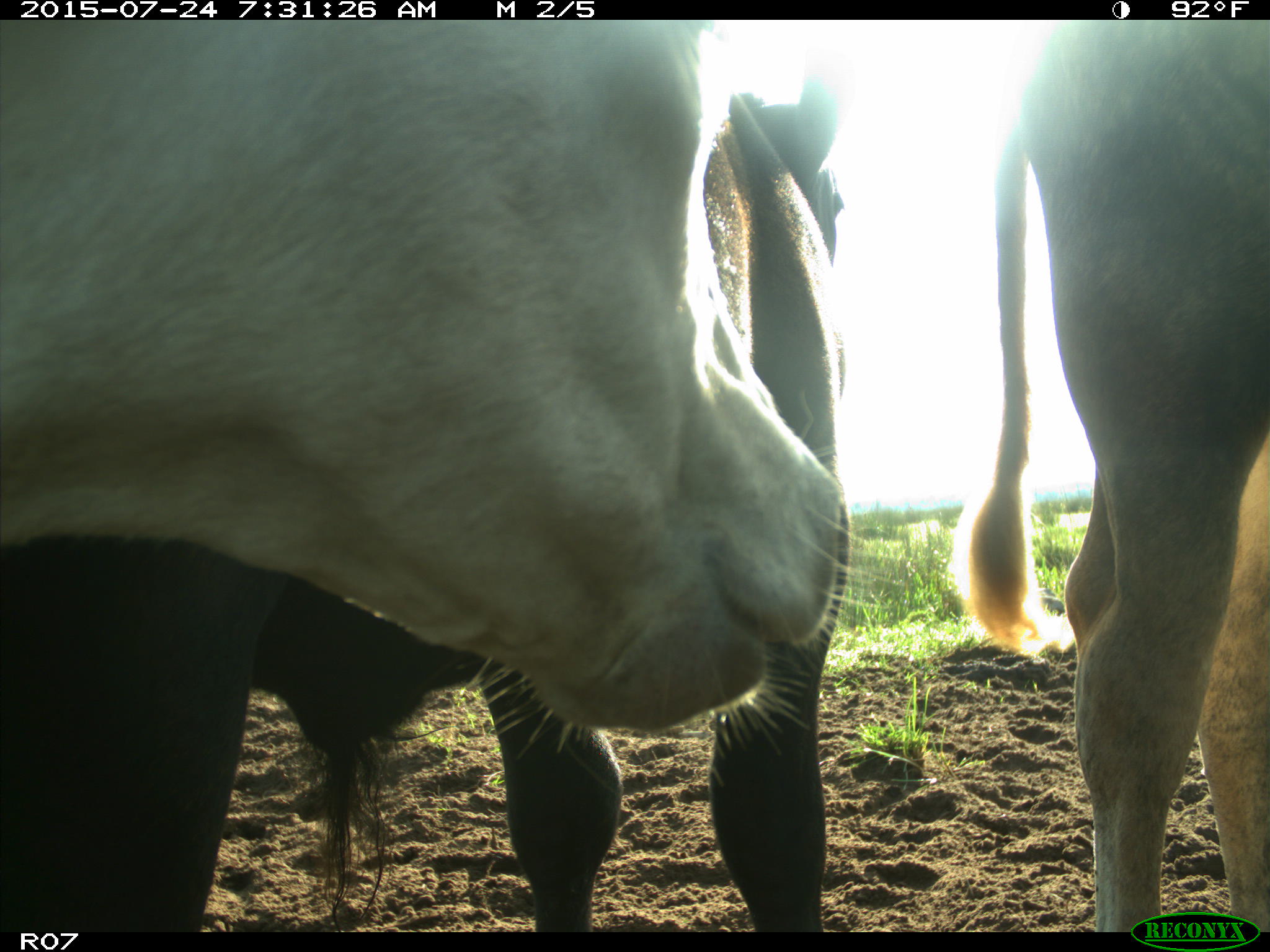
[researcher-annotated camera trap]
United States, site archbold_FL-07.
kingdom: Animalia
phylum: Chordata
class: Mammalia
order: Artiodactyla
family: Bovidae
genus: Bos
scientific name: Bos taurus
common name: domestic cow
Bos taurus (domestic cow).